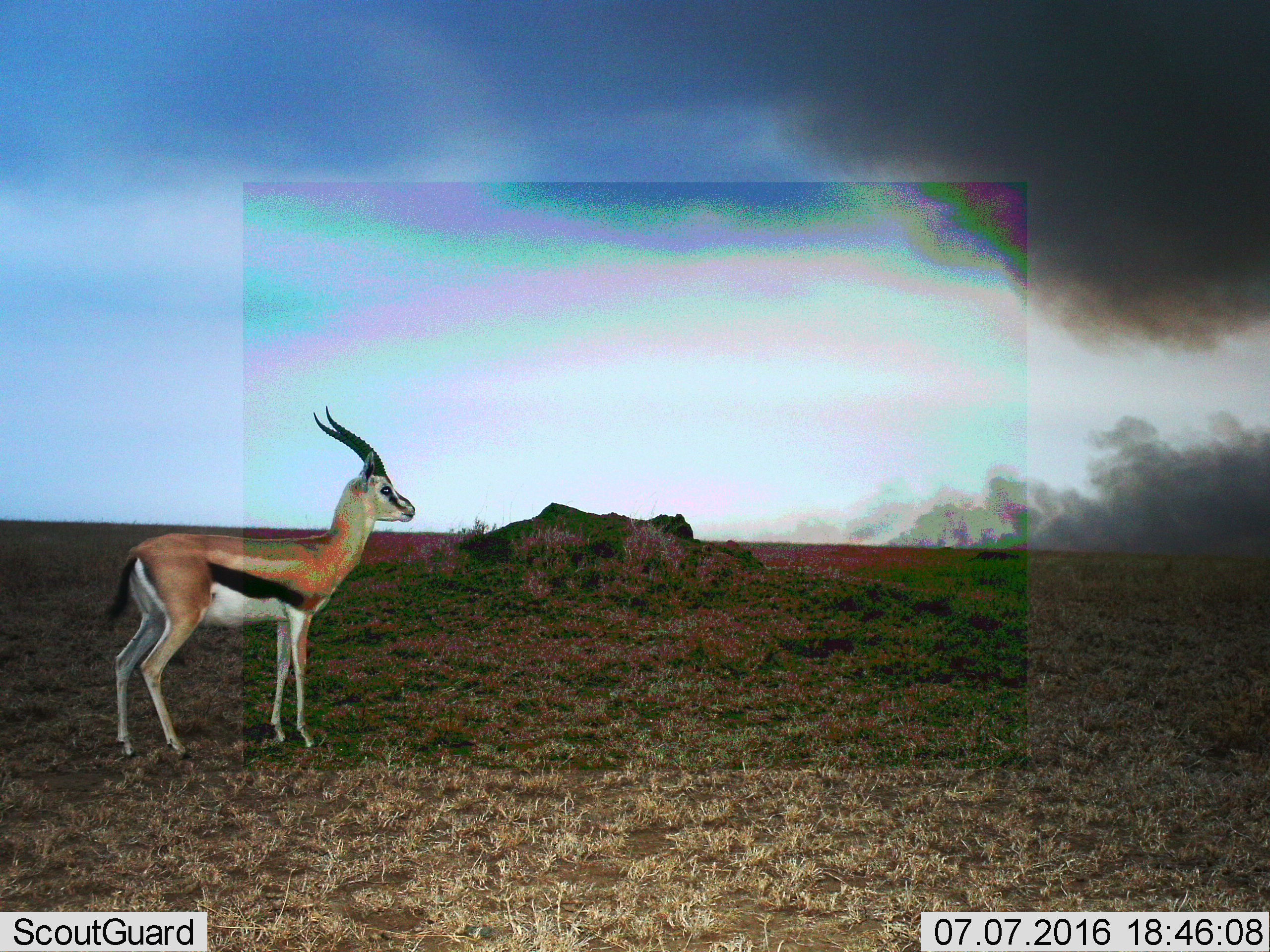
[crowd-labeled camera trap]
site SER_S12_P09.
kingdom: Animalia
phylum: Chordata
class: Mammalia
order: Artiodactyla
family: Bovidae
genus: Eudorcas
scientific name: Eudorcas thomsonii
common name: thomson's gazelle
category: gazellethomsons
Gazellethomsons (thomson's gazelle) (Eudorcas thomsonii), count 1. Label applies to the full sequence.